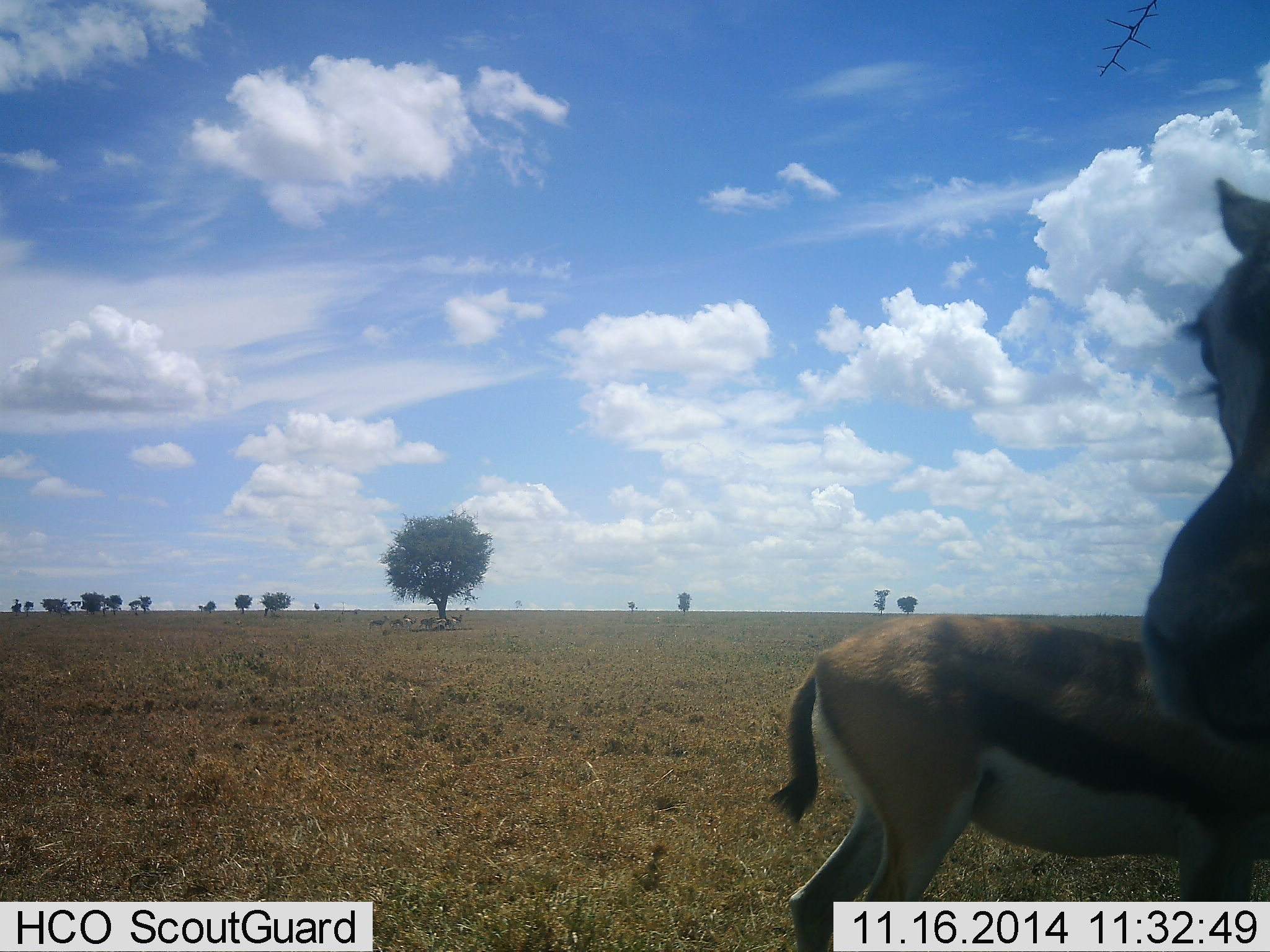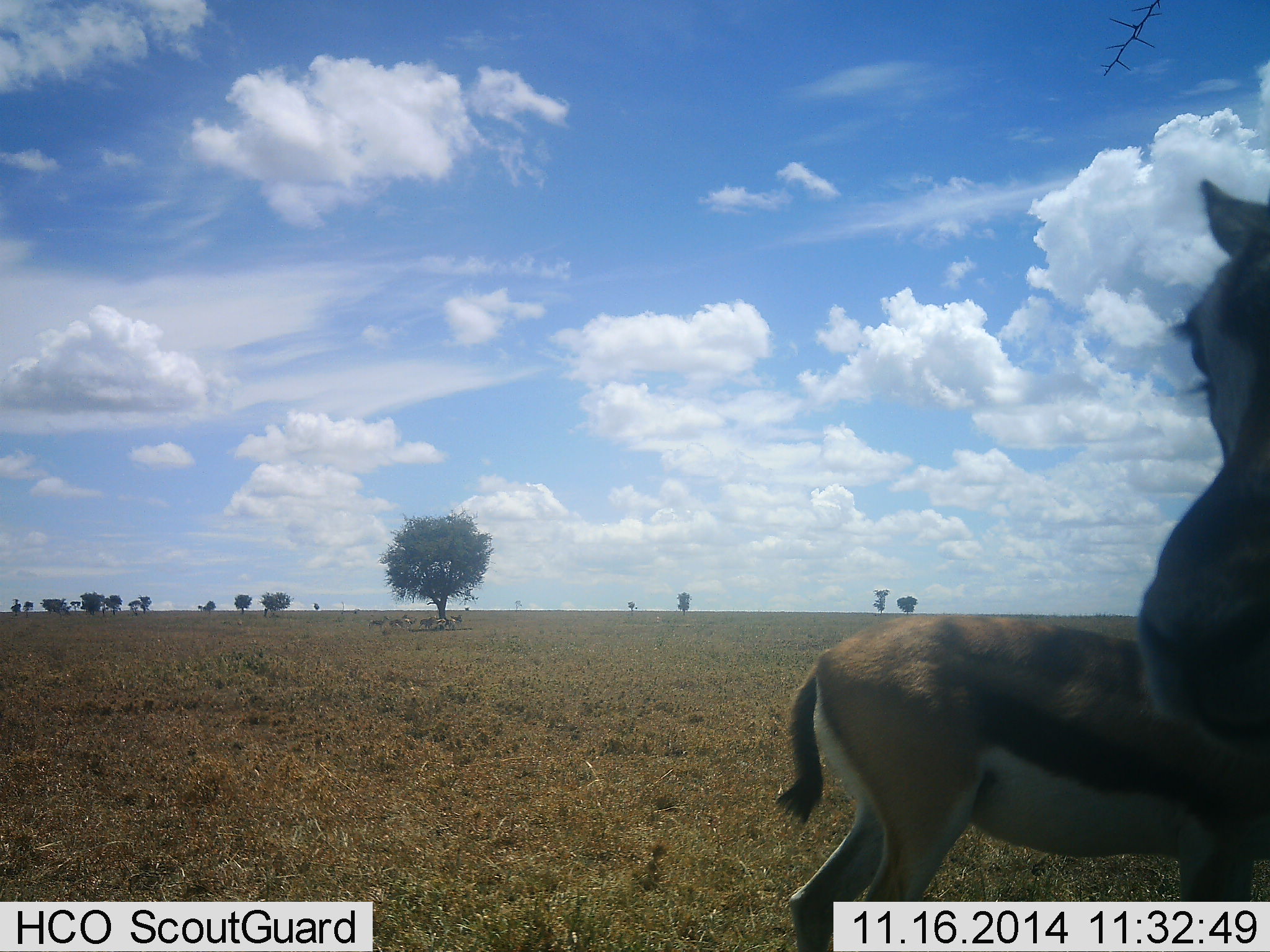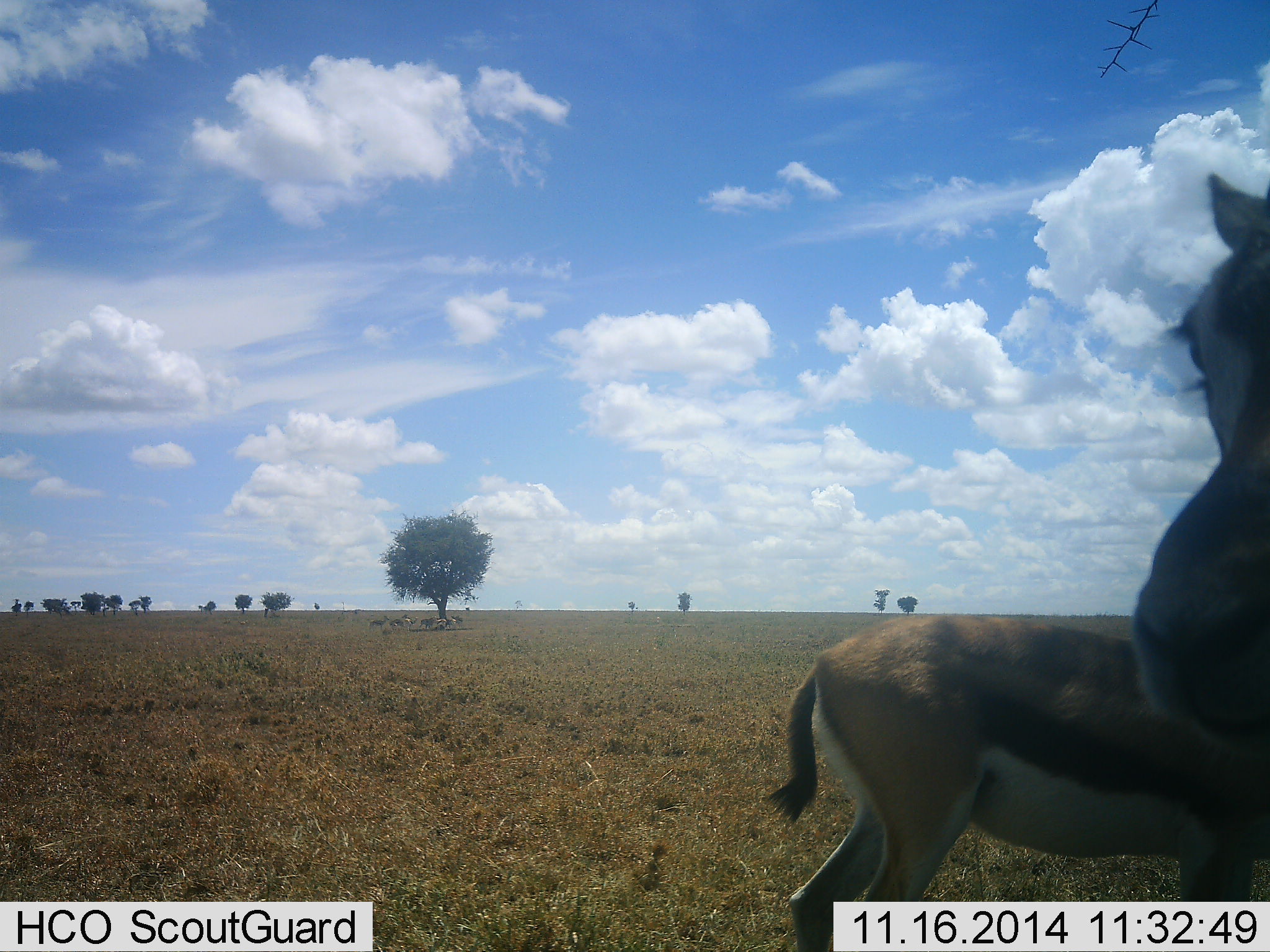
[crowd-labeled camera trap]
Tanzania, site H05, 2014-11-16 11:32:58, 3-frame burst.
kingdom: Animalia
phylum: Chordata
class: Mammalia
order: Artiodactyla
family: Bovidae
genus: Eudorcas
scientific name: Eudorcas thomsonii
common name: thomson's gazelle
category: gazellethomsons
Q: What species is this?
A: Gazellethomsons (thomson's gazelle) (Eudorcas thomsonii).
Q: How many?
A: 2.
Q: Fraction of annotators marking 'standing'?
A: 100%.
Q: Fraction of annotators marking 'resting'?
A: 10%.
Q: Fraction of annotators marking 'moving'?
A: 0%.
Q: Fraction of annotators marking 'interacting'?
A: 10%.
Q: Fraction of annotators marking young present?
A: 10%.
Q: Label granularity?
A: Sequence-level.